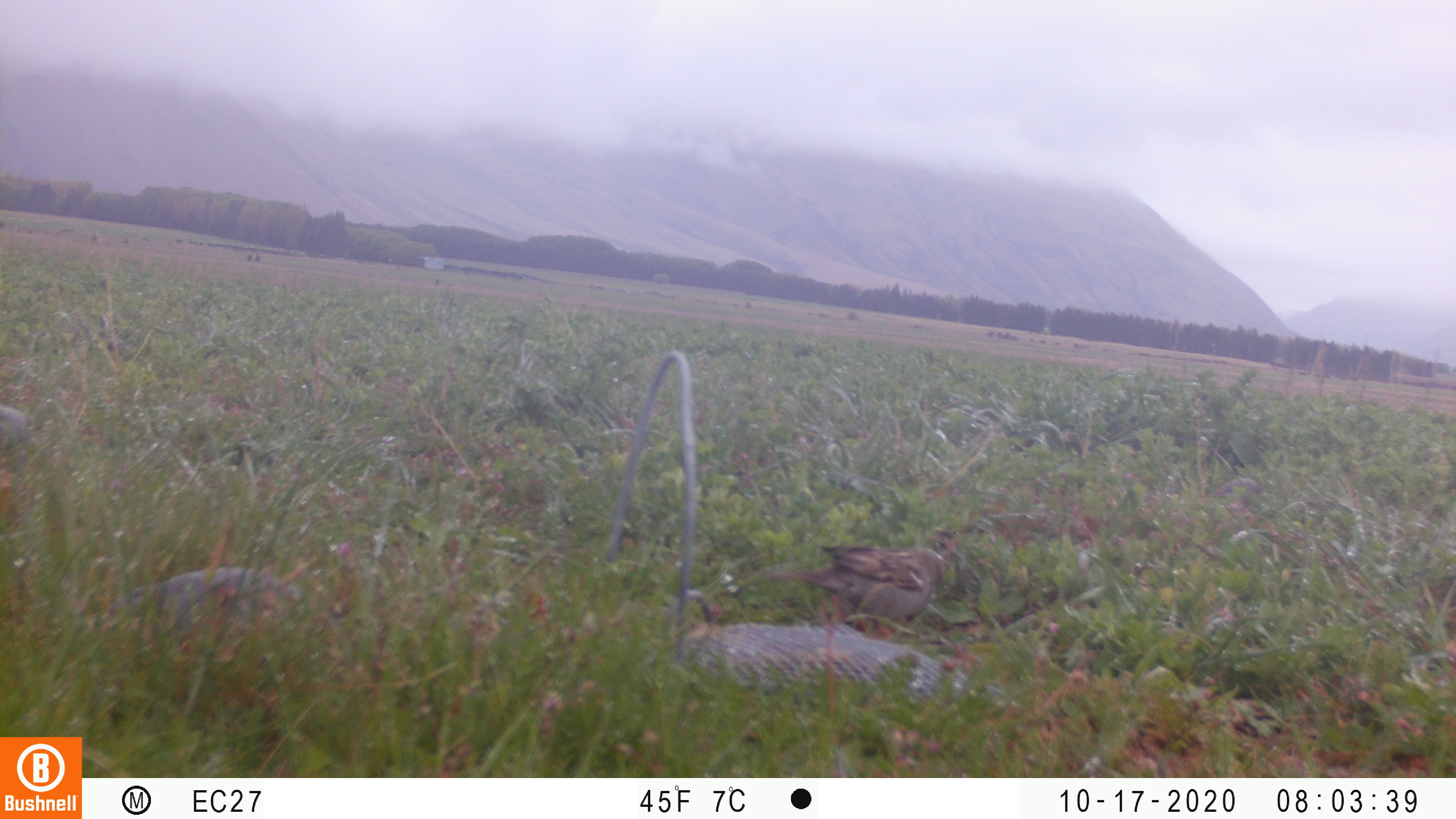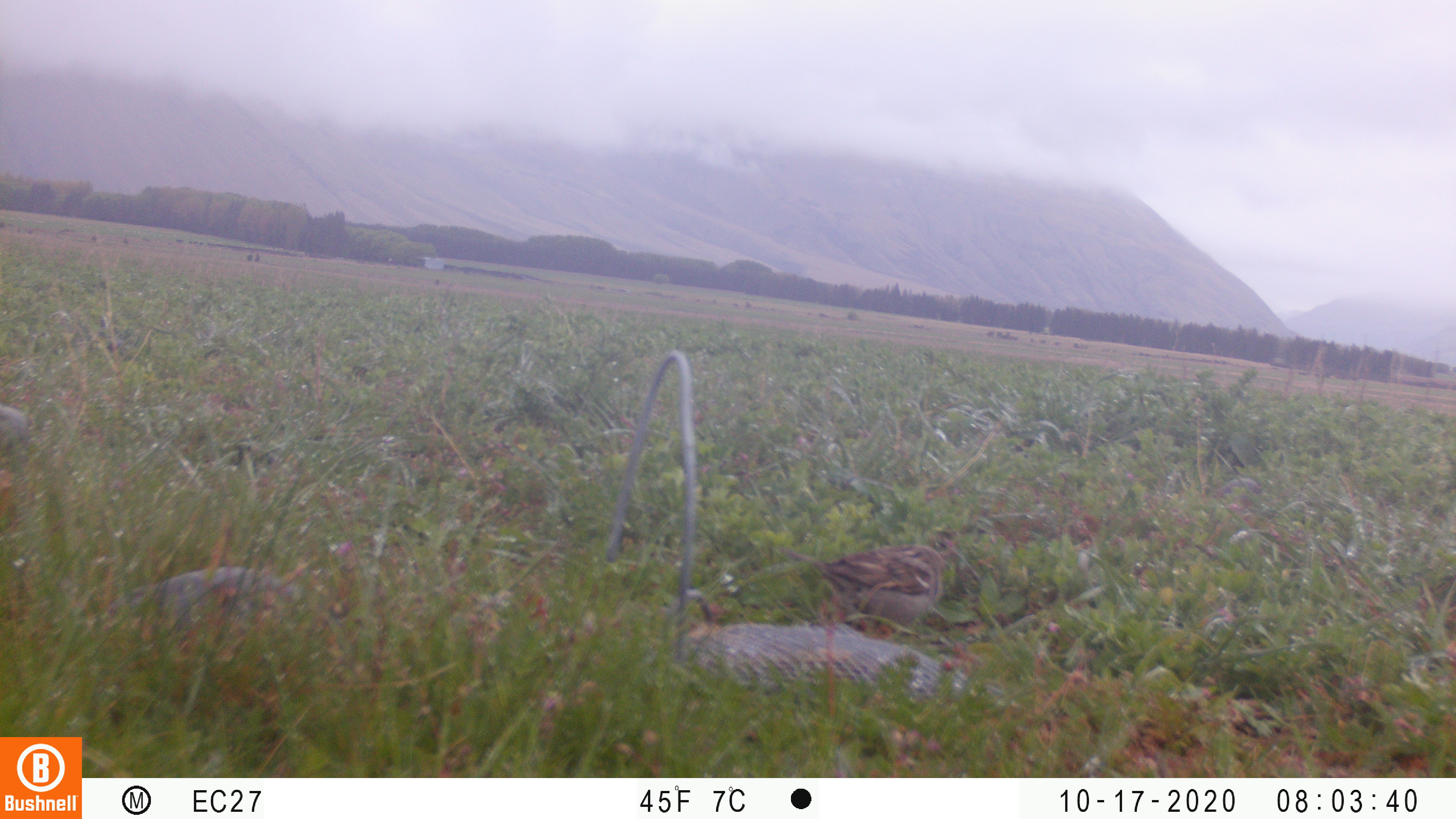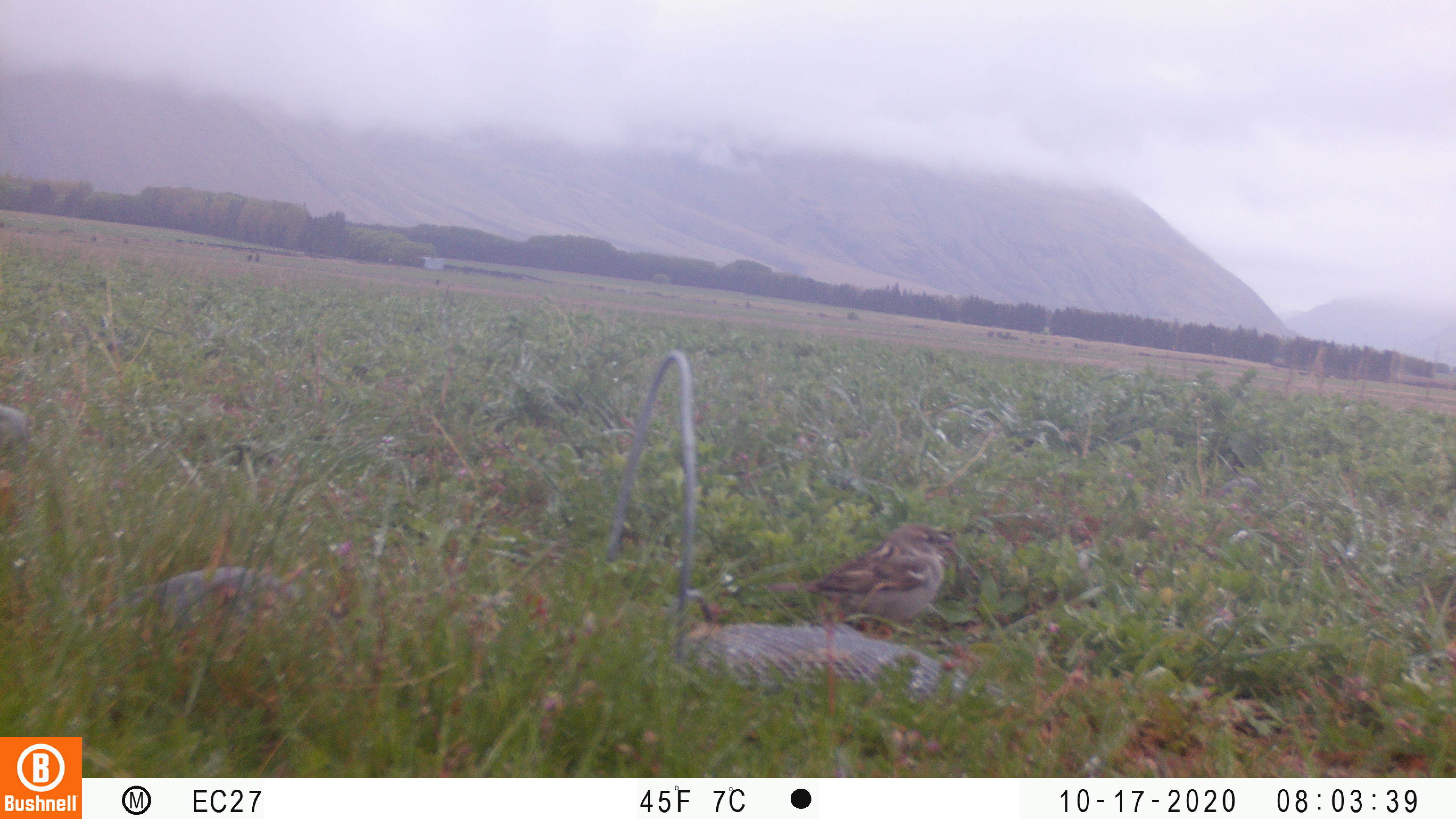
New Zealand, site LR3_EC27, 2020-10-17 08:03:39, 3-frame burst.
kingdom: Animalia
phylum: Chordata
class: Aves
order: Passeriformes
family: Passeridae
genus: Passer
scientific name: Passer domesticus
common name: house sparrow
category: sparrow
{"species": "sparrow (house sparrow) (Passer domesticus)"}